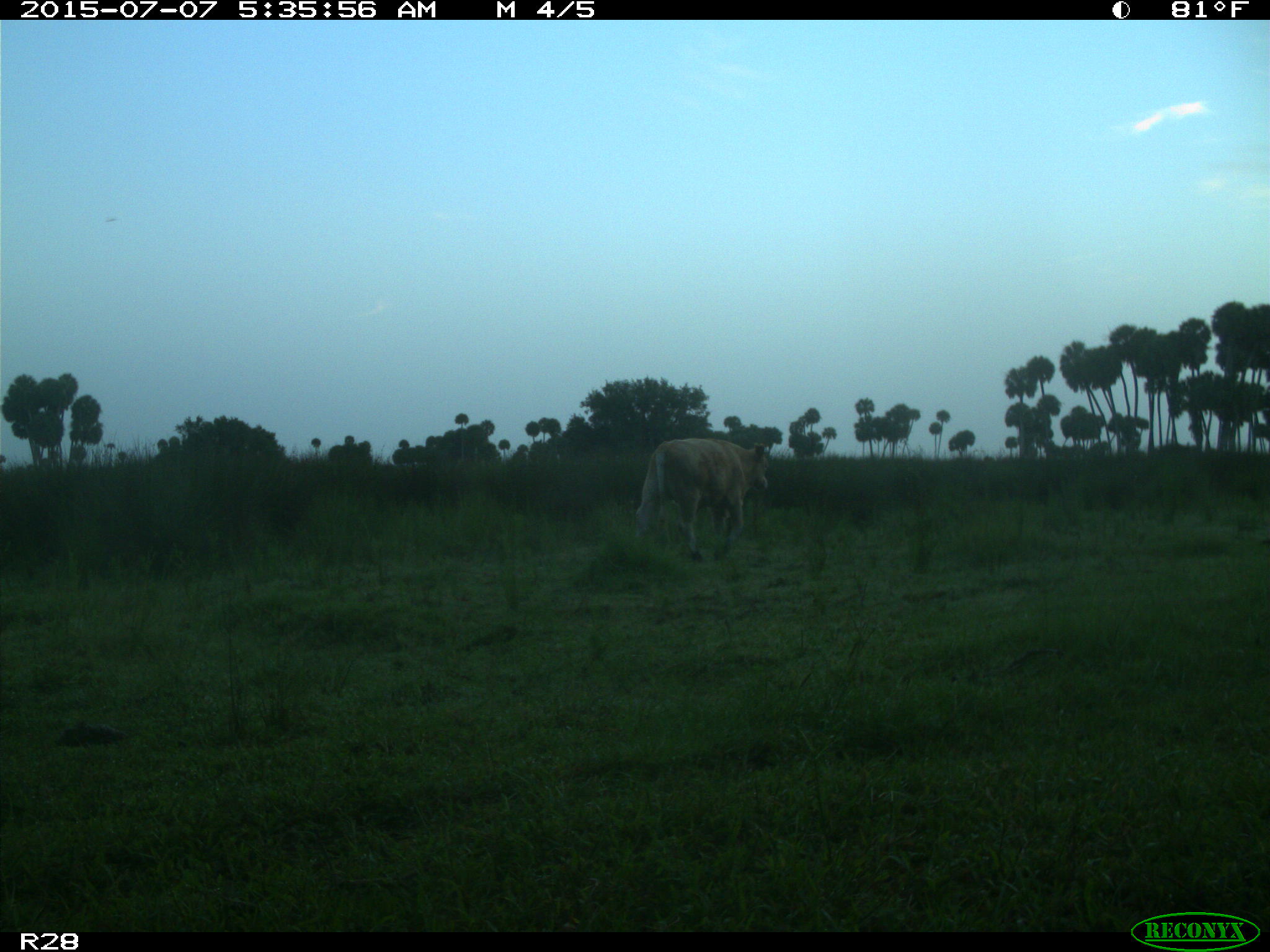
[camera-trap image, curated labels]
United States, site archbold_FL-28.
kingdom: Animalia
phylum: Chordata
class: Mammalia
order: Artiodactyla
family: Bovidae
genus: Bos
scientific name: Bos taurus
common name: domestic cow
Bos taurus (domestic cow).